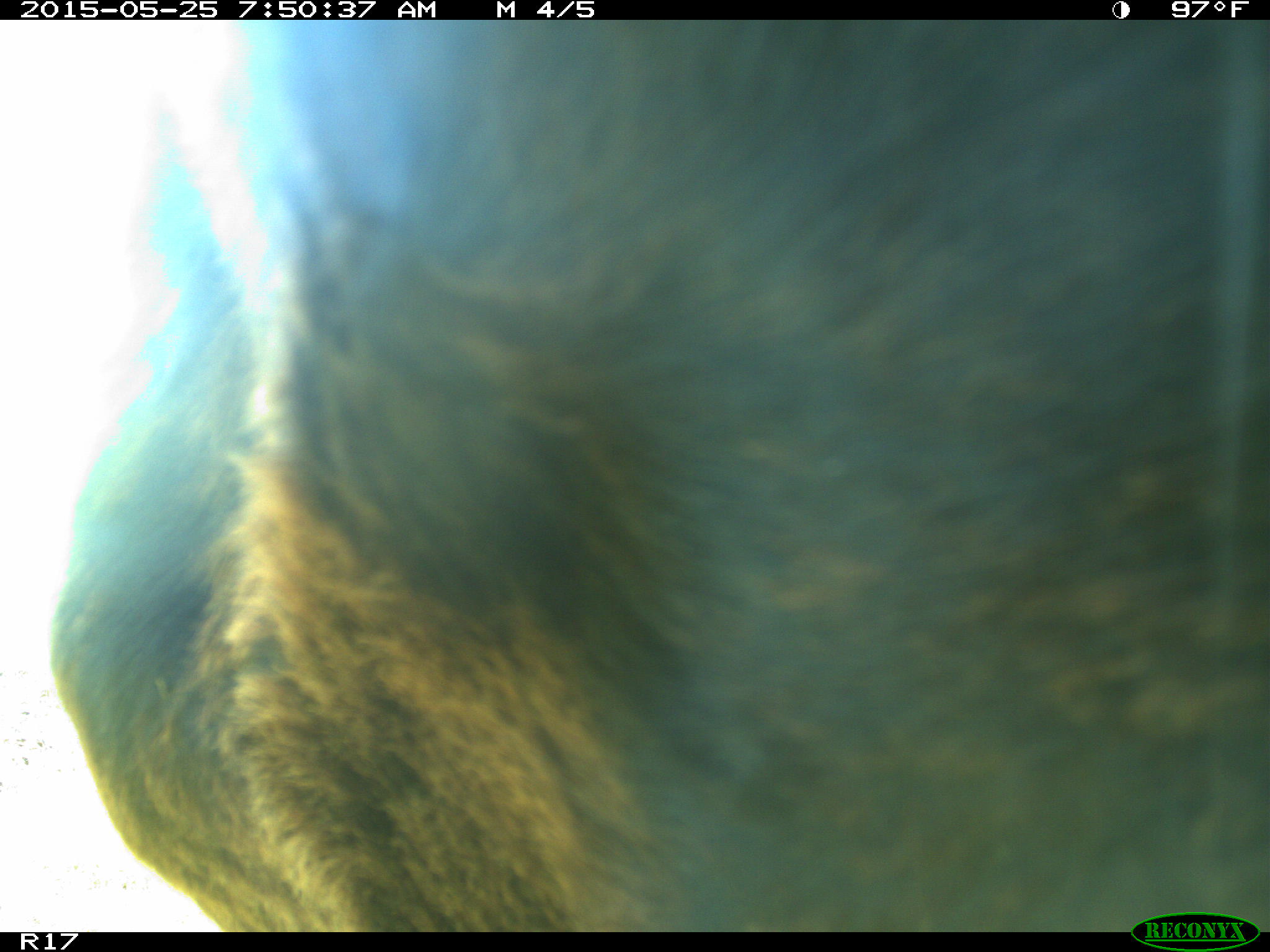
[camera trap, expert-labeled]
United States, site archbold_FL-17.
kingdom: Animalia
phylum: Chordata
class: Mammalia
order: Artiodactyla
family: Bovidae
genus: Bos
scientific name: Bos taurus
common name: domestic cow